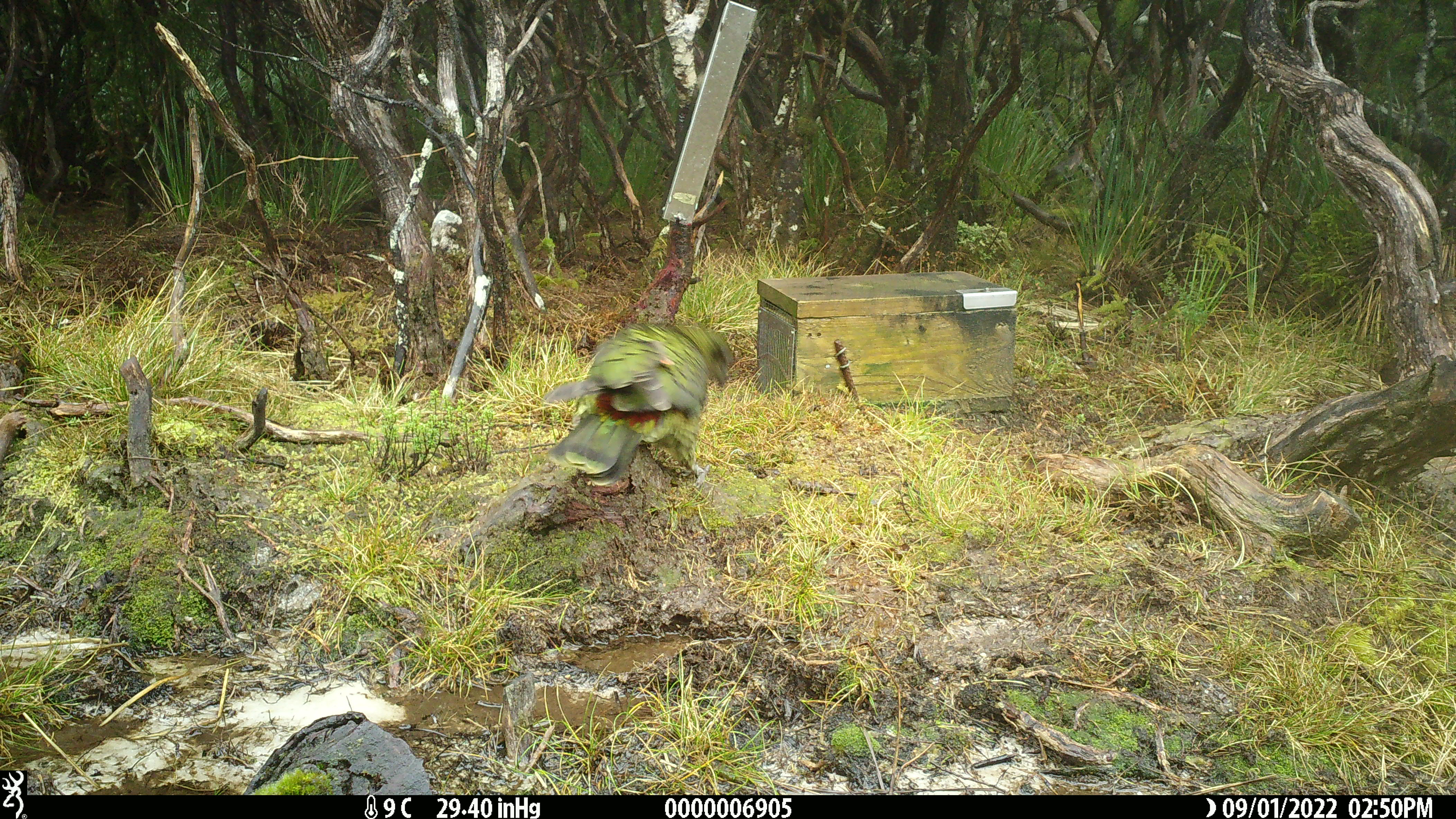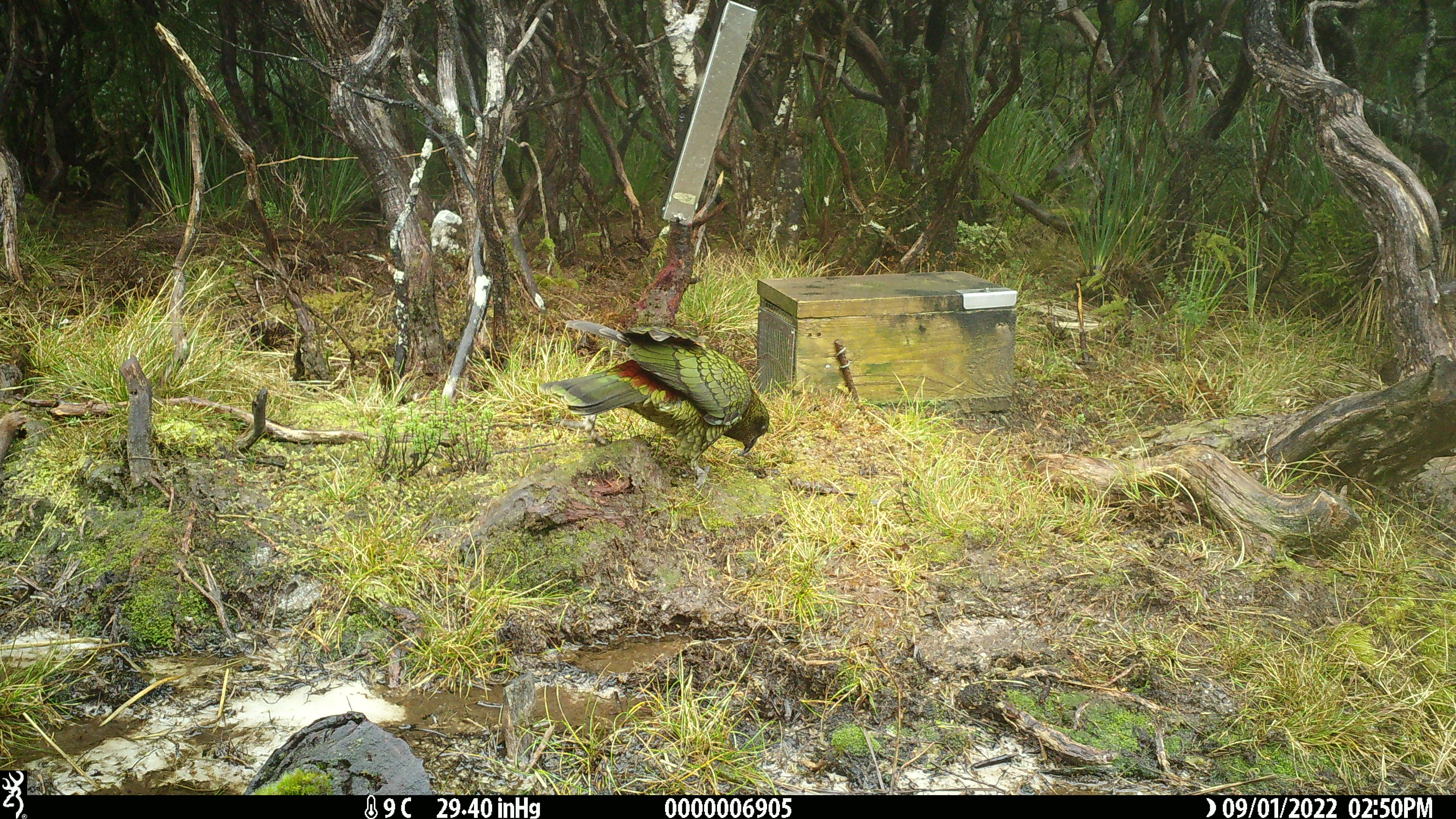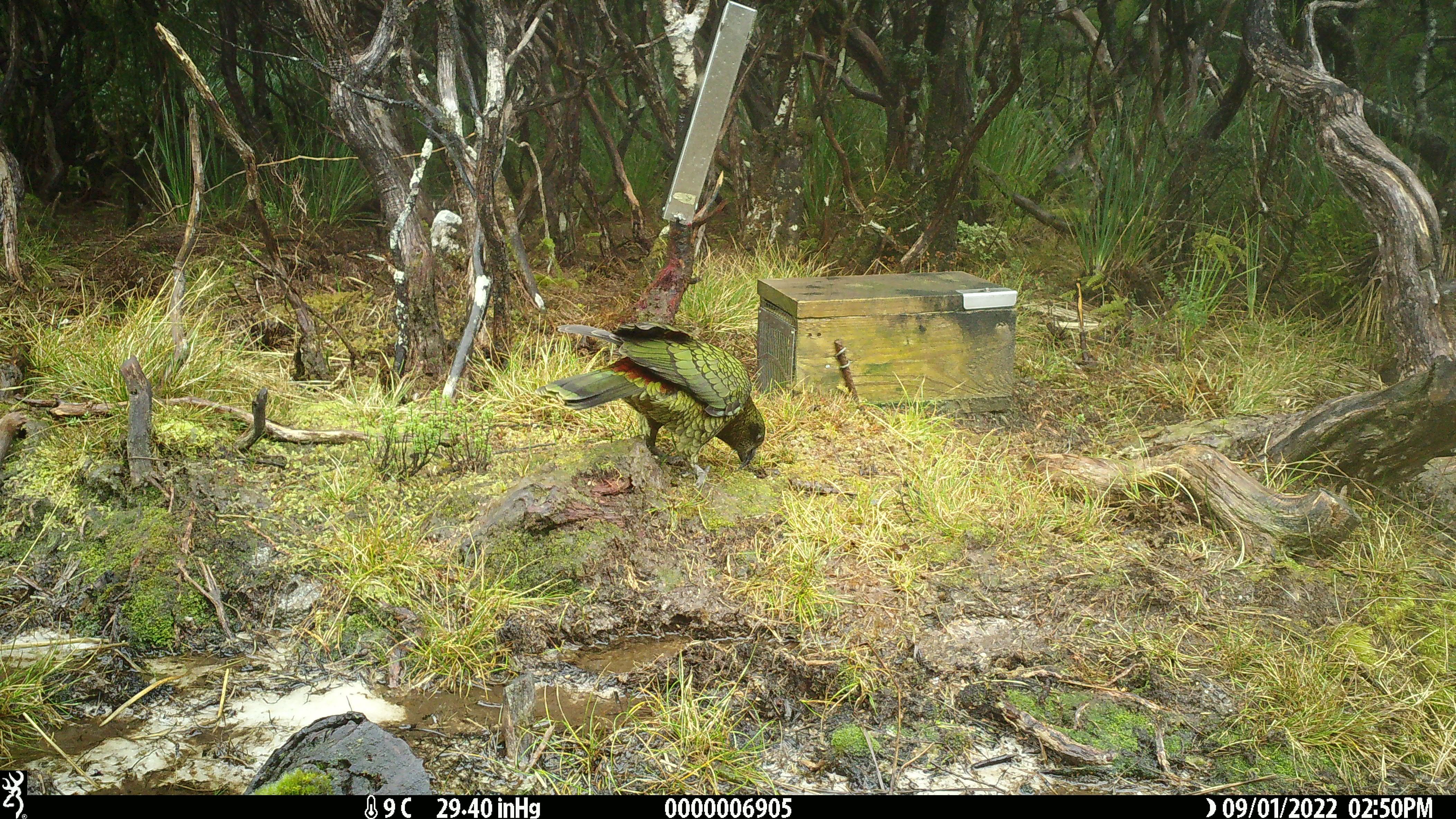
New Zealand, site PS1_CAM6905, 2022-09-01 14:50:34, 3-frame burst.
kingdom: Animalia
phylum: Chordata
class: Aves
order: Psittaciformes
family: Strigopidae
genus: Nestor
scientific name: Nestor notabilis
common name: kea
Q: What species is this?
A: Kea (Nestor notabilis).